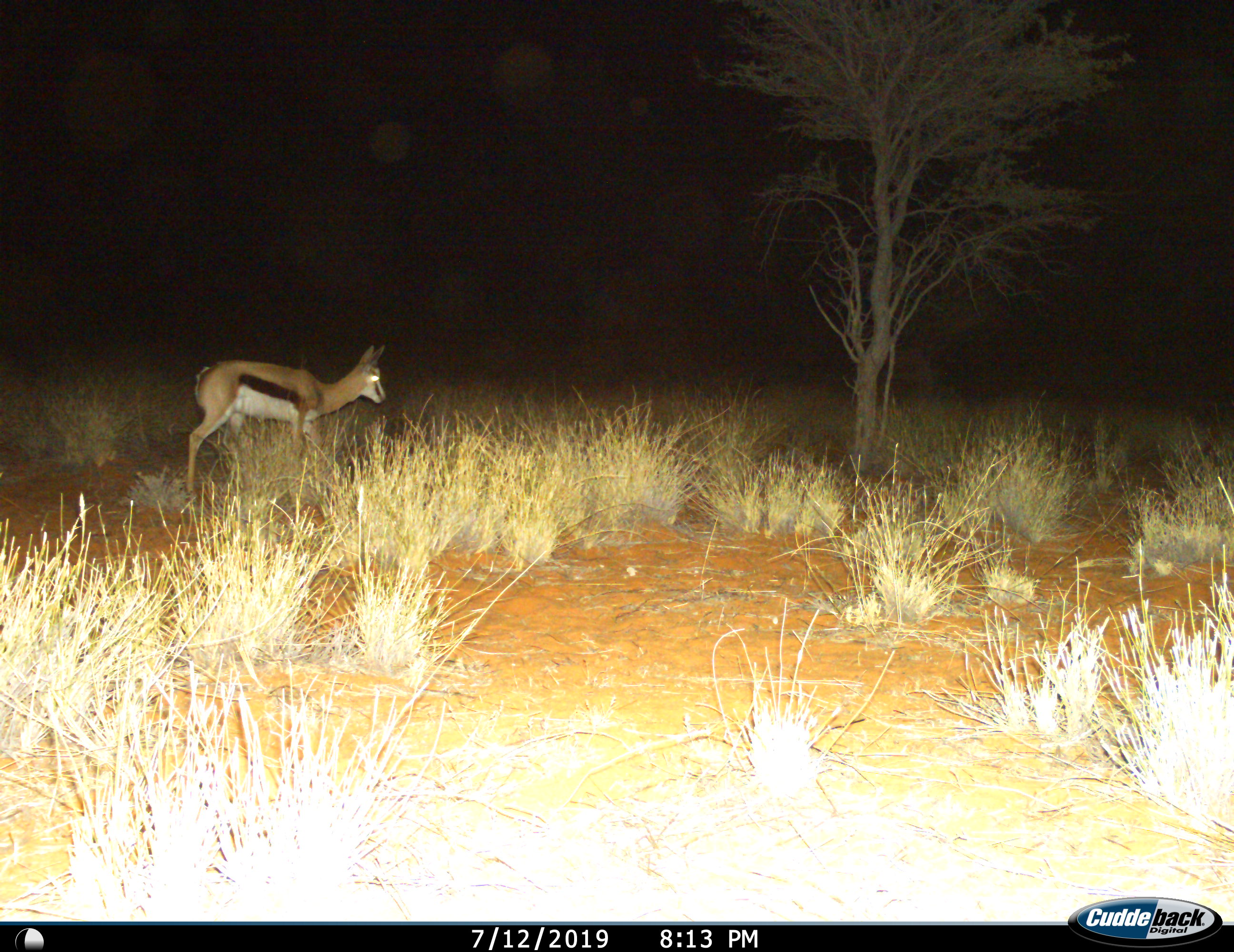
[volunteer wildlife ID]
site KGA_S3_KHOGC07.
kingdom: Animalia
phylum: Chordata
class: Mammalia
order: Artiodactyla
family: Bovidae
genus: Antidorcas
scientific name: Antidorcas marsupialis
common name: springbok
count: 1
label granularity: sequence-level